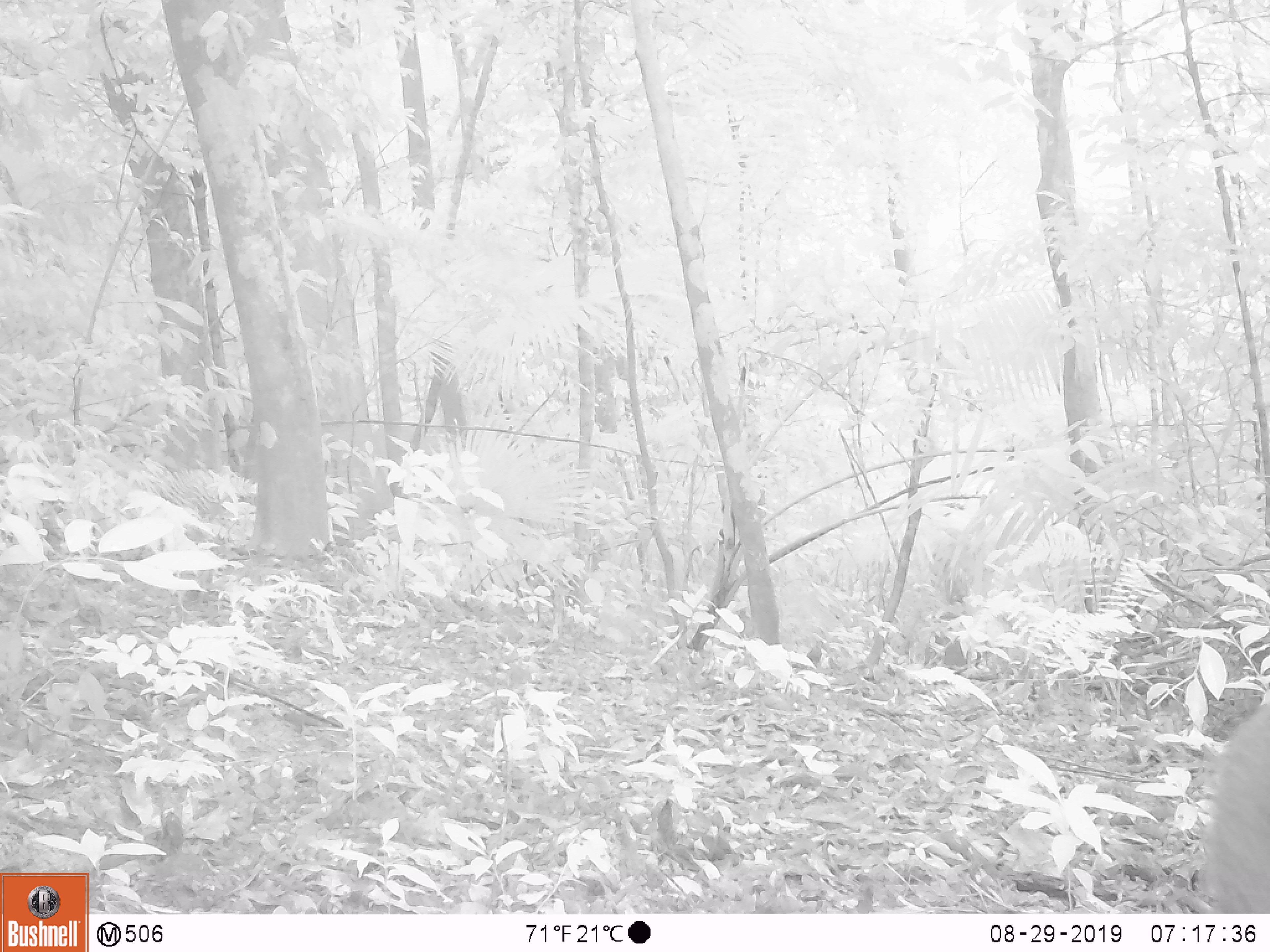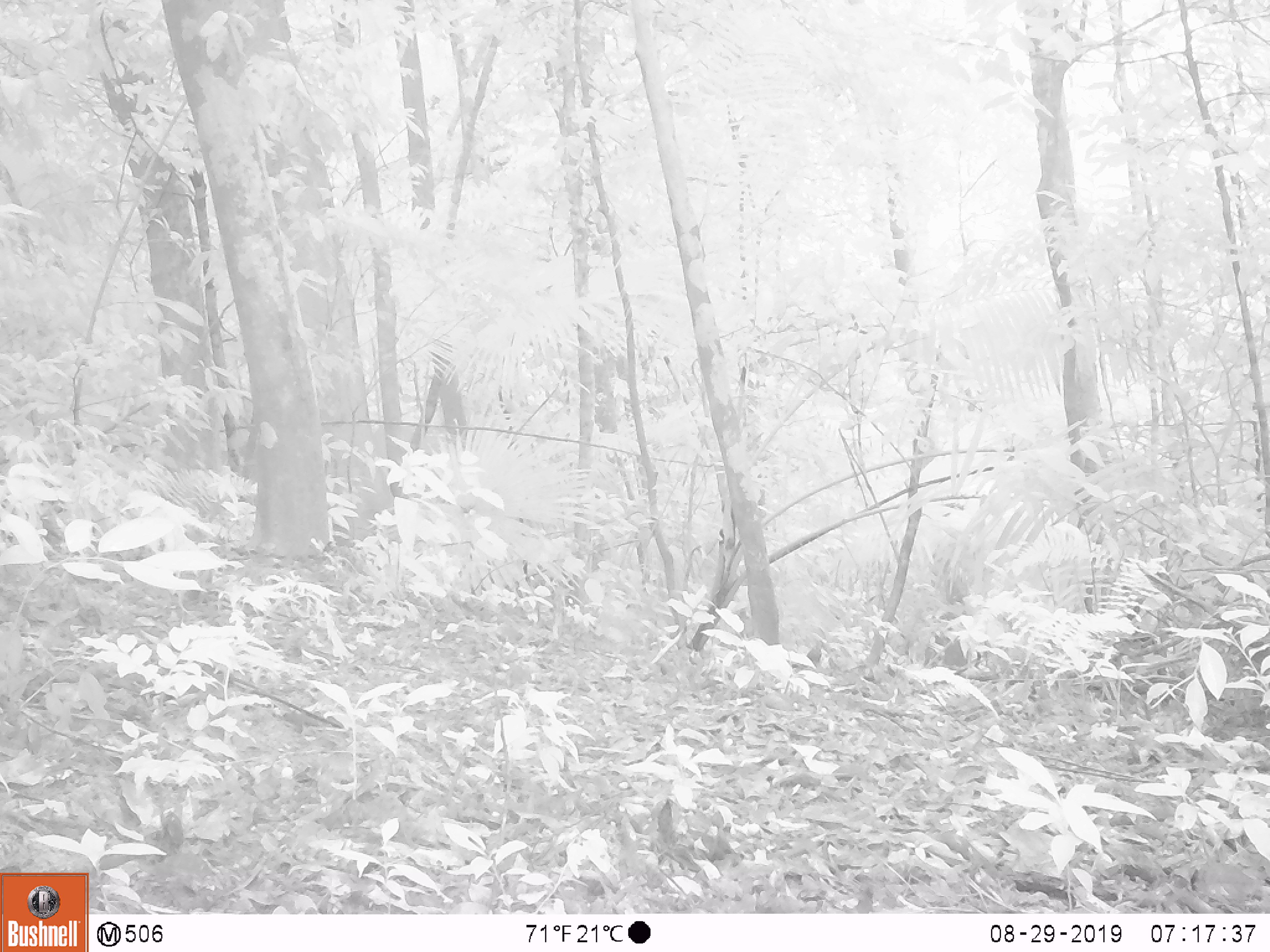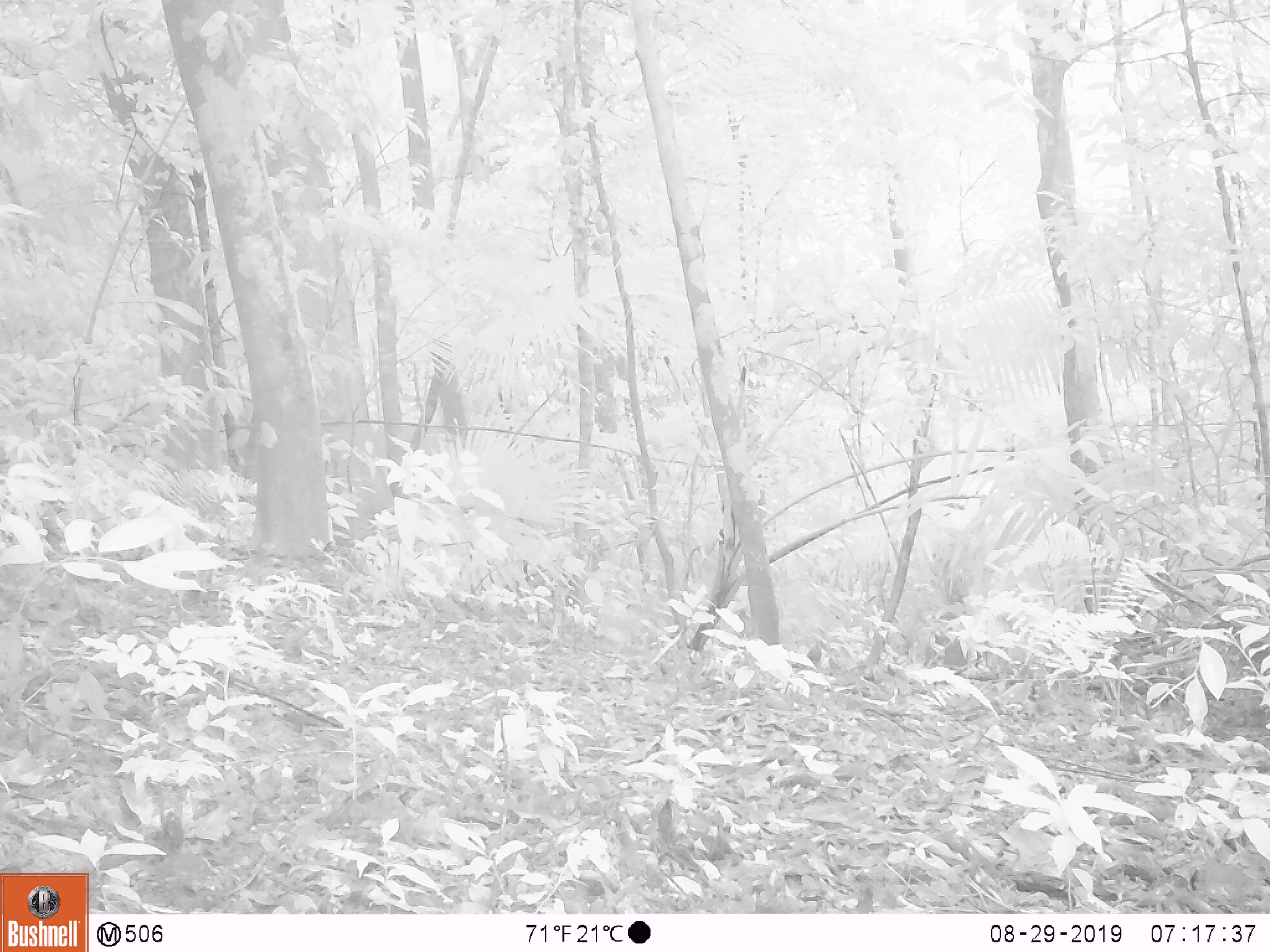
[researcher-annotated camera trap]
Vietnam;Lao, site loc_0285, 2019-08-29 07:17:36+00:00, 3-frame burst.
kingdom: Animalia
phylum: Chordata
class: Mammalia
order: Artiodactyla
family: Suidae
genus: Sus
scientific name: Sus scrofa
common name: eurasian wild pig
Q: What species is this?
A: Eurasian wild pig (Sus scrofa).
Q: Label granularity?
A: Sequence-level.